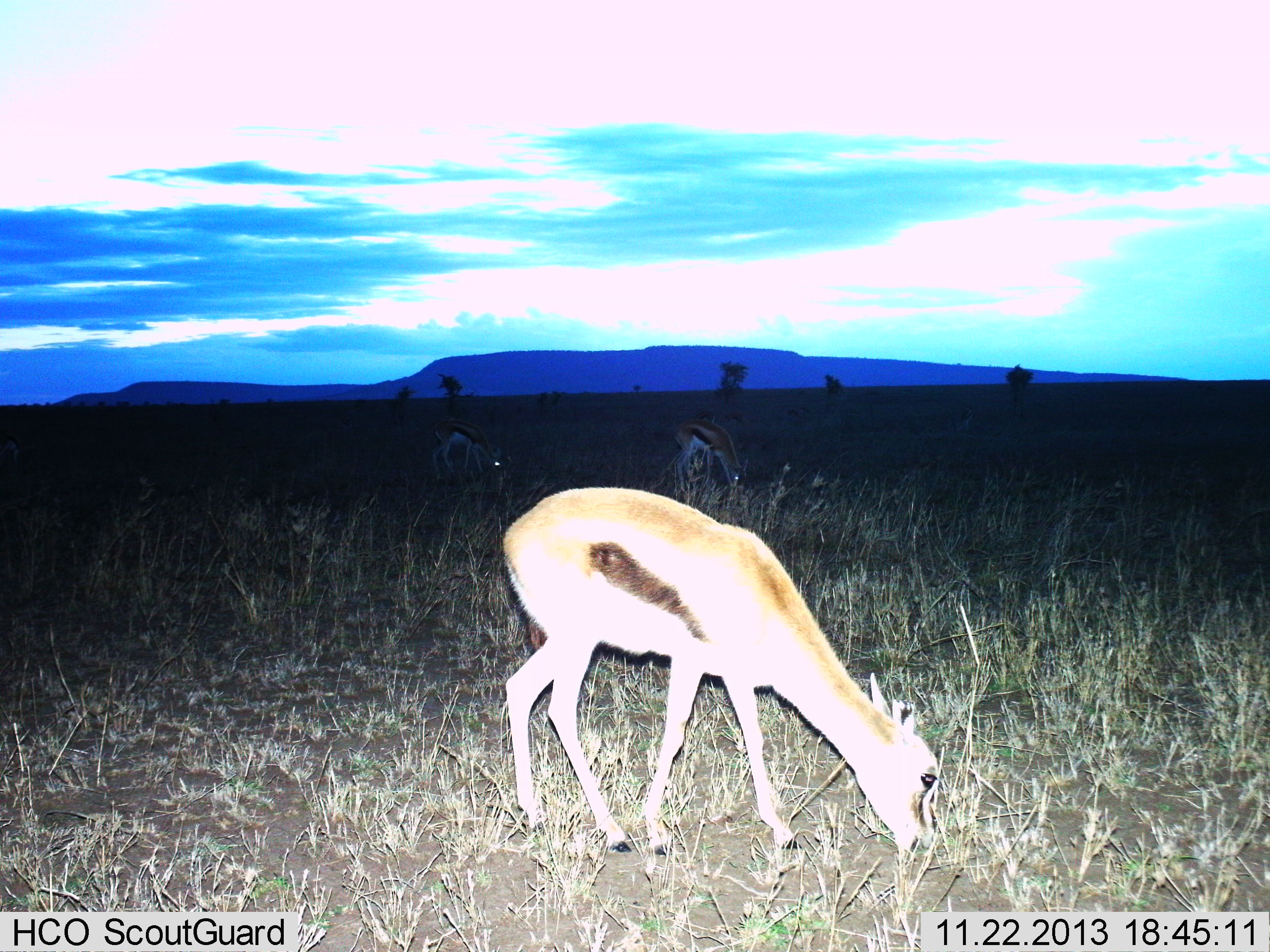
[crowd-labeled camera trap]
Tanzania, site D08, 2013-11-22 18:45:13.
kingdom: Animalia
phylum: Chordata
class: Mammalia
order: Artiodactyla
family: Bovidae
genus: Eudorcas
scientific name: Eudorcas thomsonii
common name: thomson's gazelle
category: gazellethomsons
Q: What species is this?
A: Gazellethomsons (thomson's gazelle) (Eudorcas thomsonii).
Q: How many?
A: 3.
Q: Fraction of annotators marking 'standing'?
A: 40%.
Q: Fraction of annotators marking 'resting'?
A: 0%.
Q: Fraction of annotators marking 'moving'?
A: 0%.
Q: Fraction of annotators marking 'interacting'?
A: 0%.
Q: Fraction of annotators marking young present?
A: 0%.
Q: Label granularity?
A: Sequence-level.